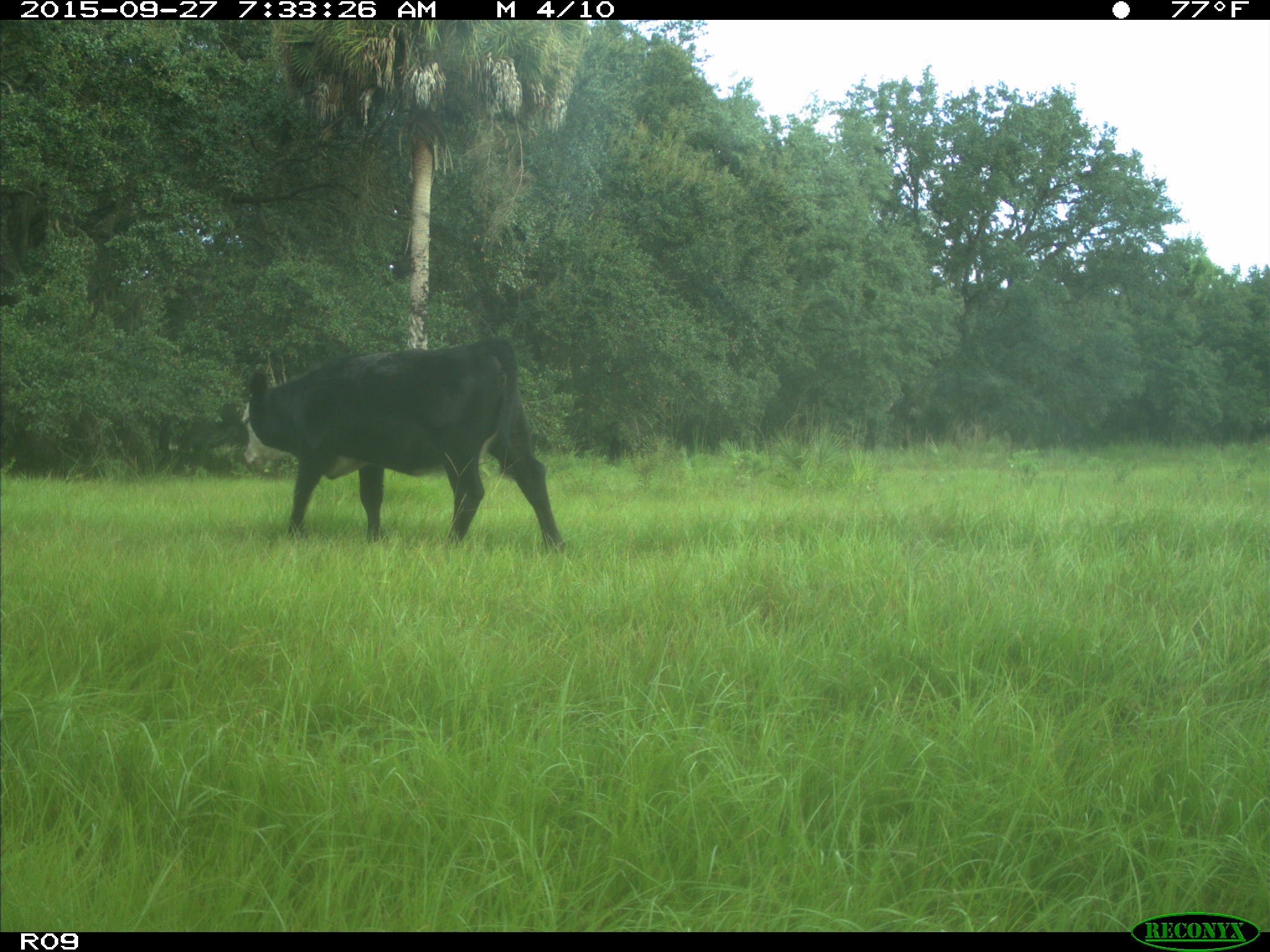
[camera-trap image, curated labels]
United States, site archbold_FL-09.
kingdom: Animalia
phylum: Chordata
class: Mammalia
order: Artiodactyla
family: Bovidae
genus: Bos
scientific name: Bos taurus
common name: domestic cow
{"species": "Bos taurus (domestic cow)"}